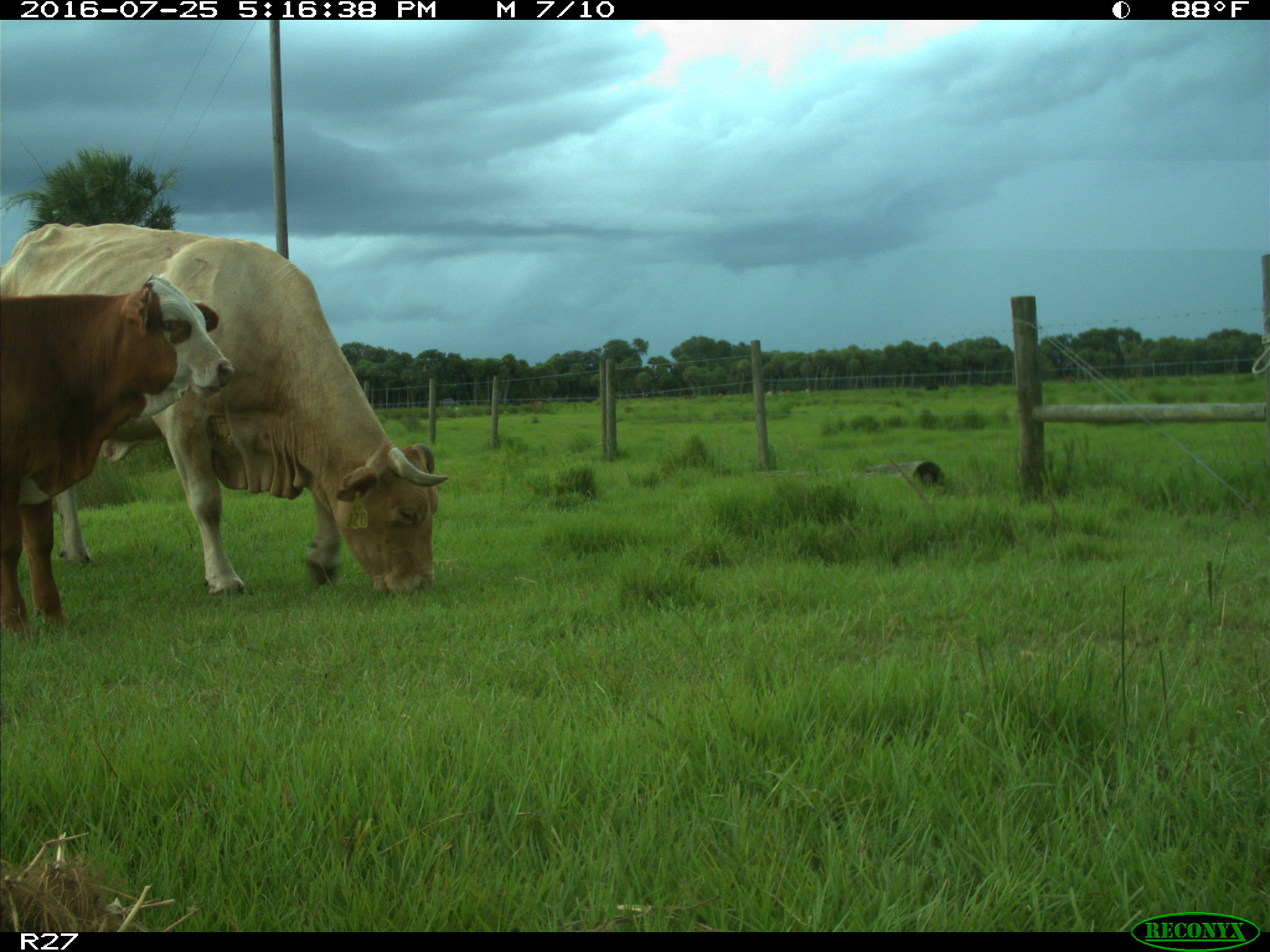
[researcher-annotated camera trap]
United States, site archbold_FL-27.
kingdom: Animalia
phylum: Chordata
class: Mammalia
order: Artiodactyla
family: Bovidae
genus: Bos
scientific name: Bos taurus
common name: domestic cow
Bos taurus (domestic cow).